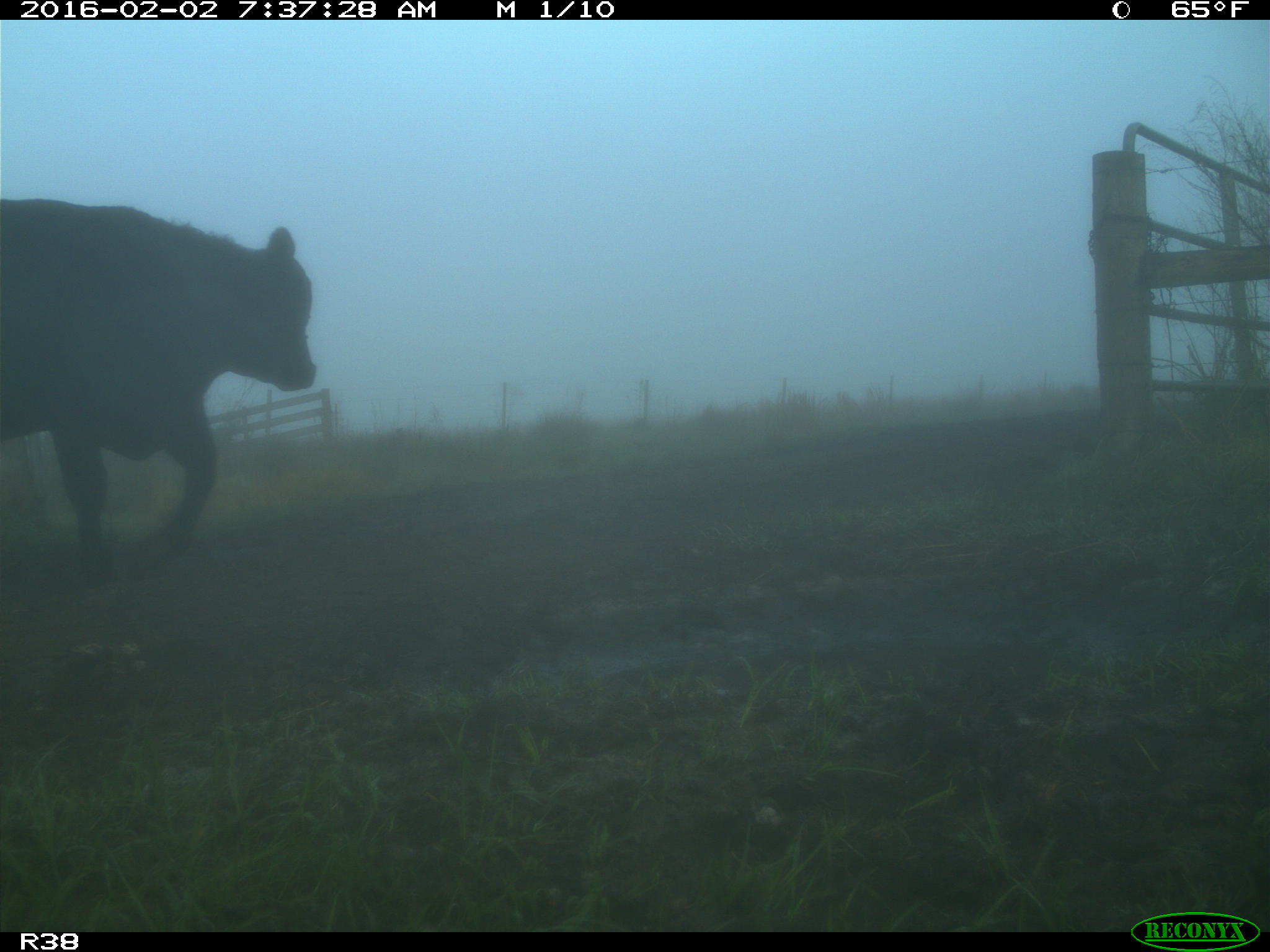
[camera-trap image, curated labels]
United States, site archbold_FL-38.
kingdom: Animalia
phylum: Chordata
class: Mammalia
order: Artiodactyla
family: Bovidae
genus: Bos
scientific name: Bos taurus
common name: domestic cow